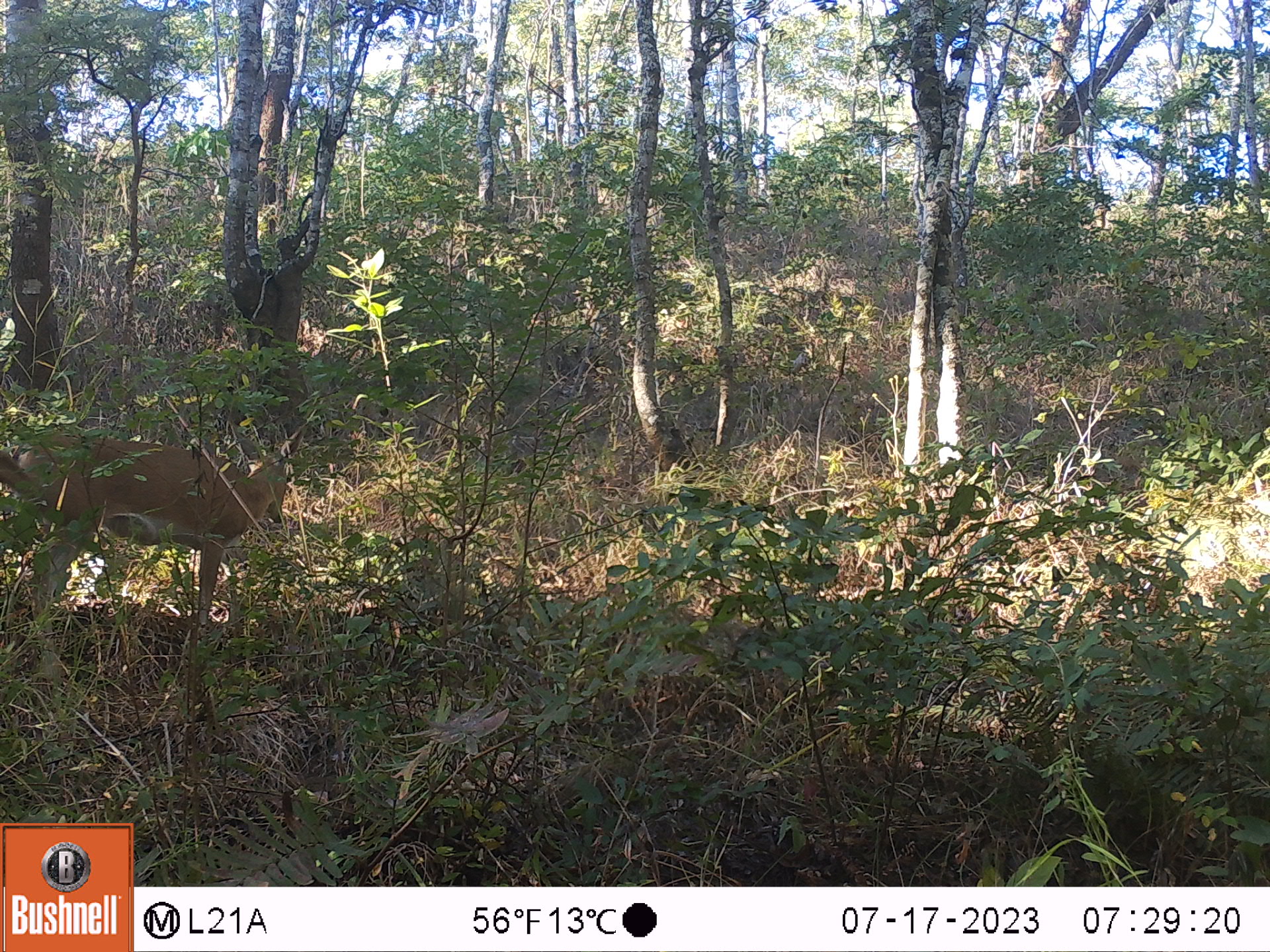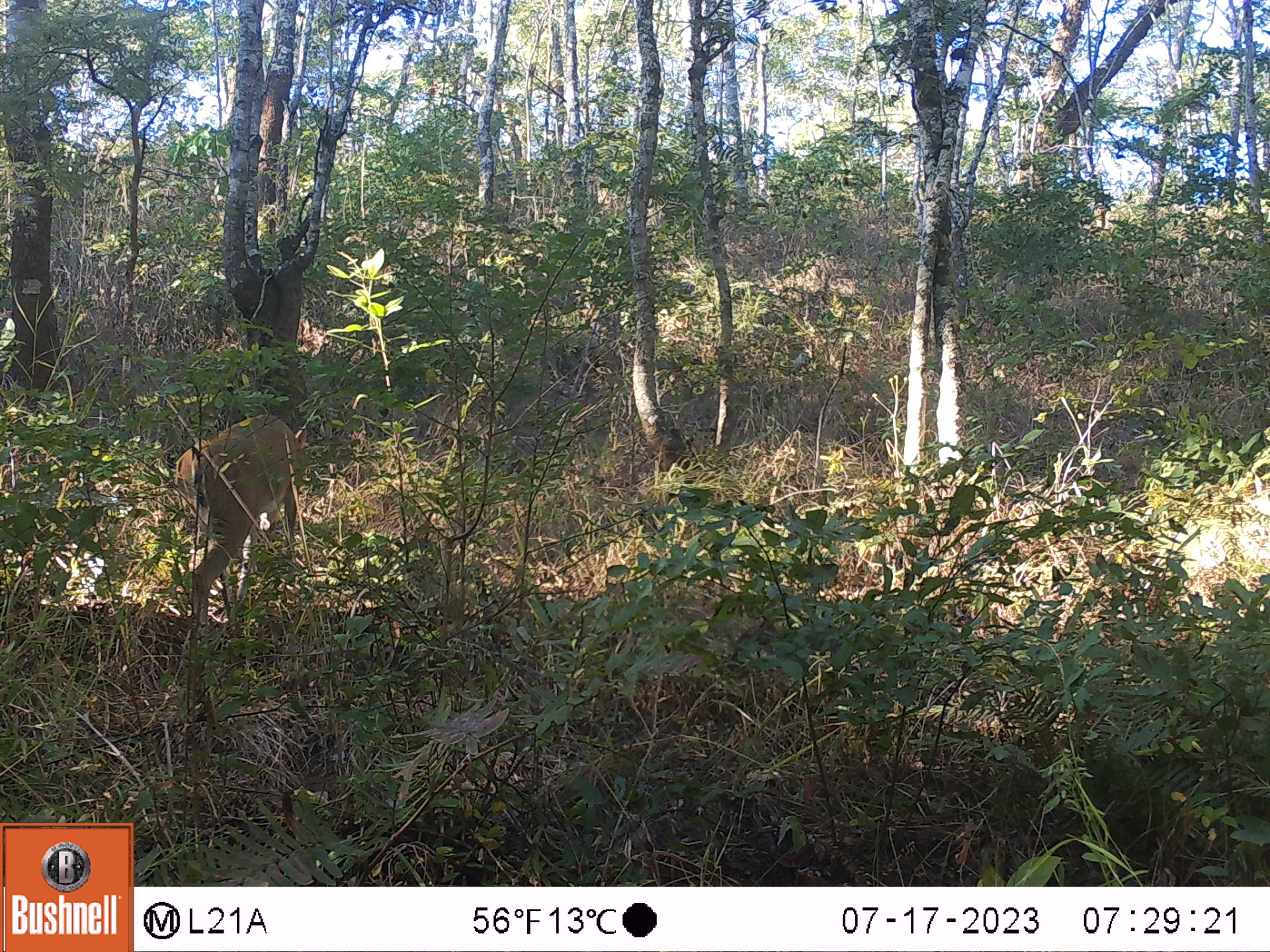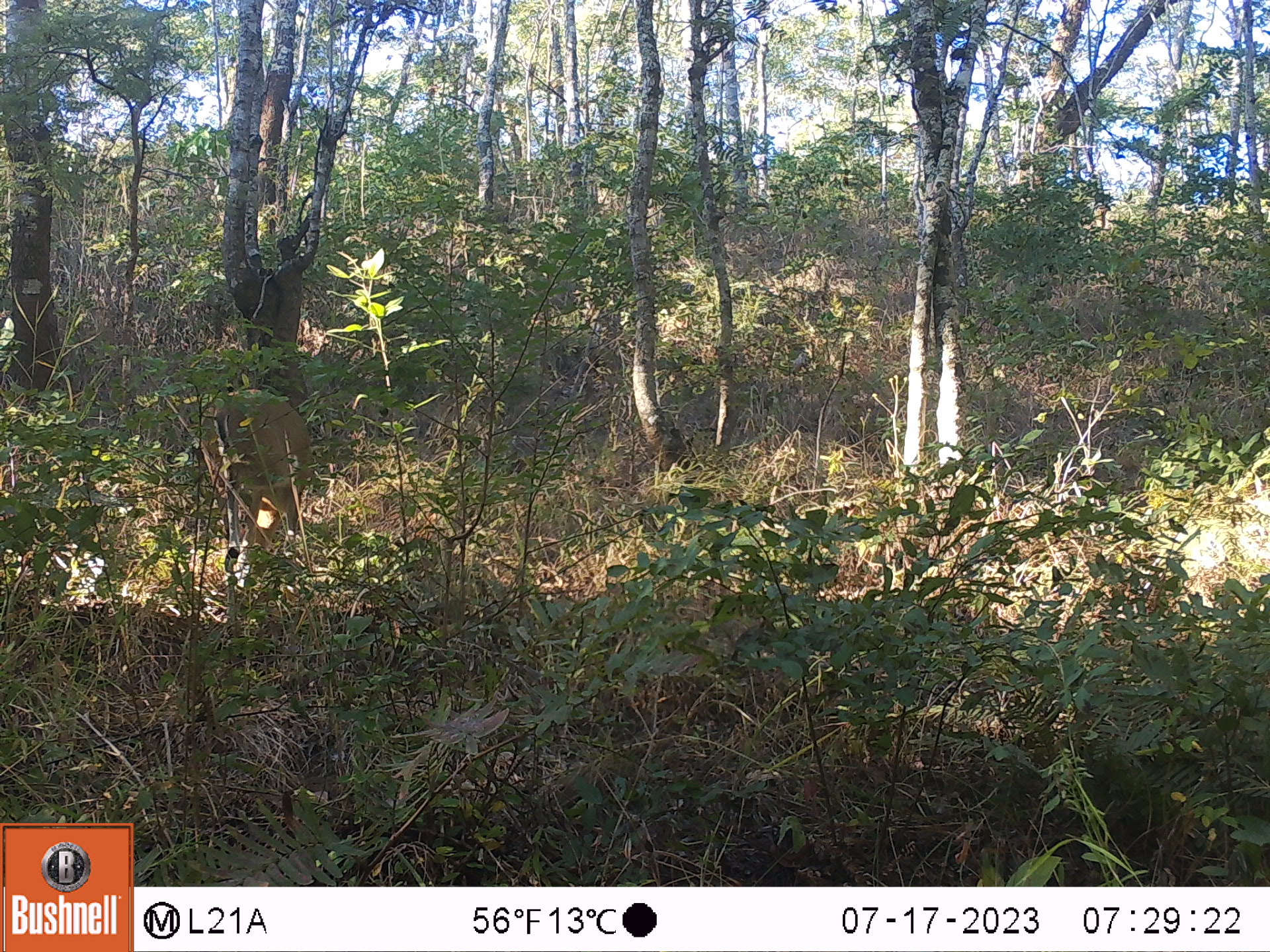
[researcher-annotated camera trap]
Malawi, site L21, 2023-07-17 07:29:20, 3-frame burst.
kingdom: Animalia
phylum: Chordata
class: Mammalia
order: Artiodactyla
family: Bovidae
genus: Sylvicapra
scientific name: Sylvicapra grimmia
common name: common duiker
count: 1